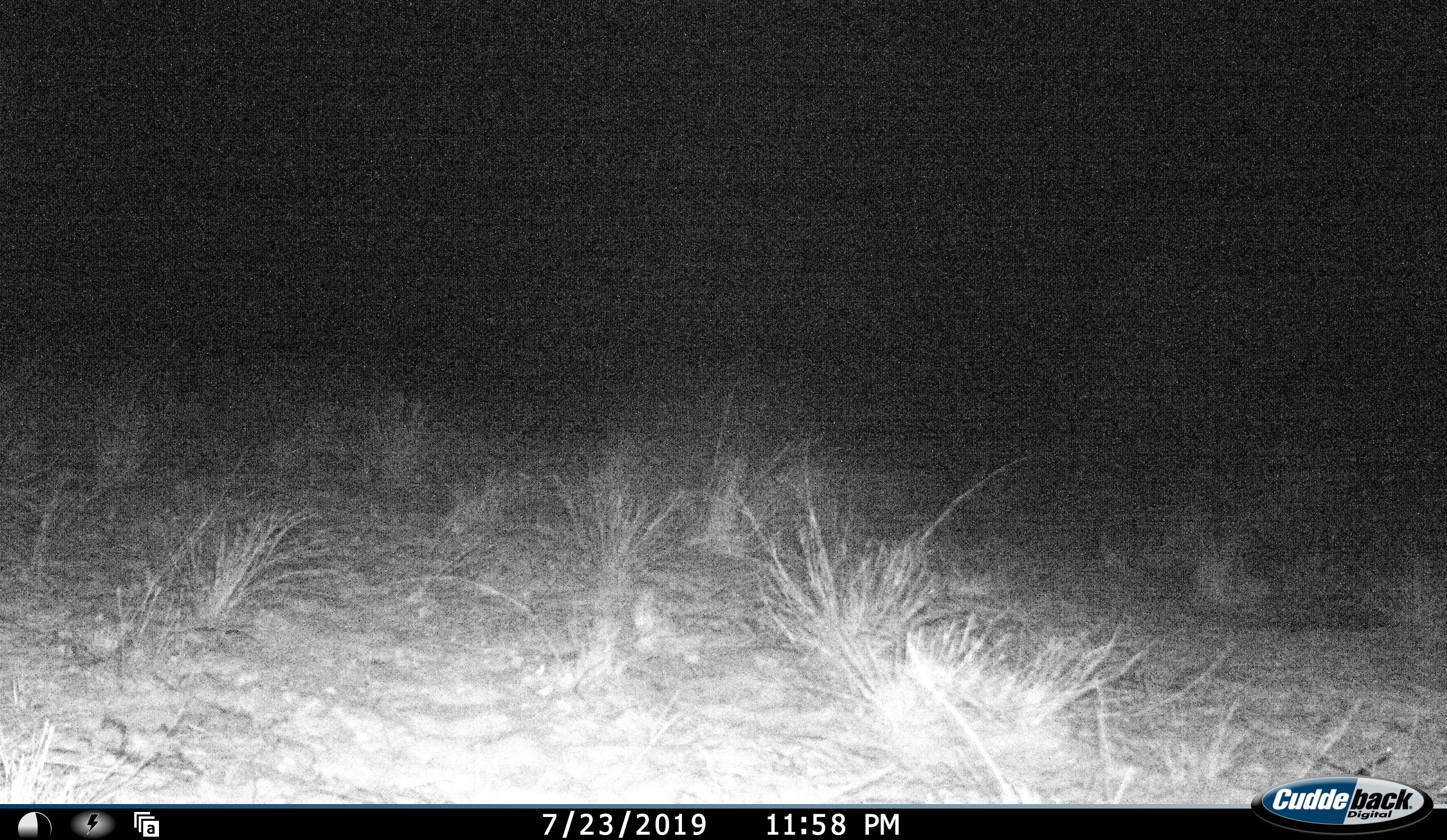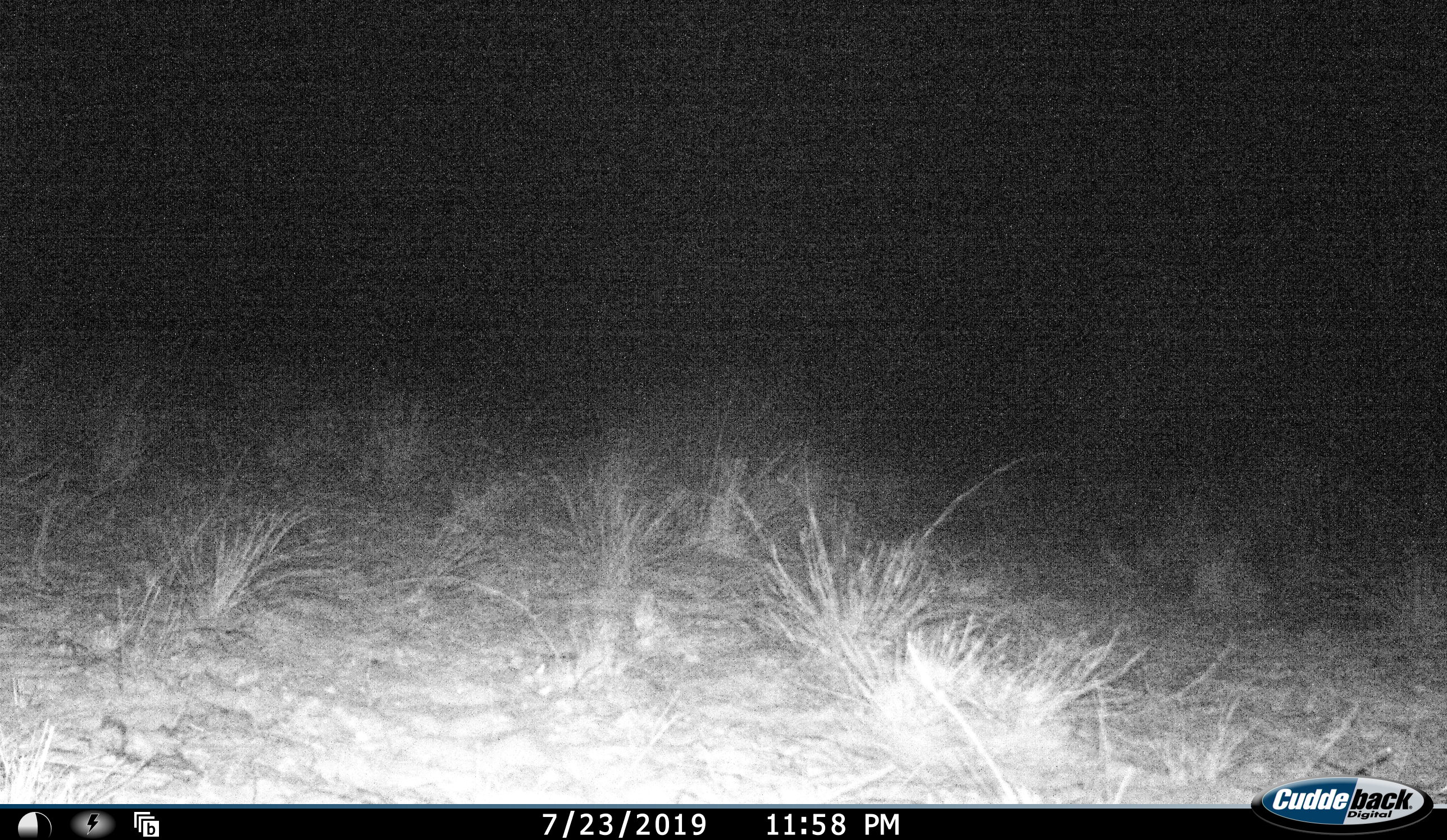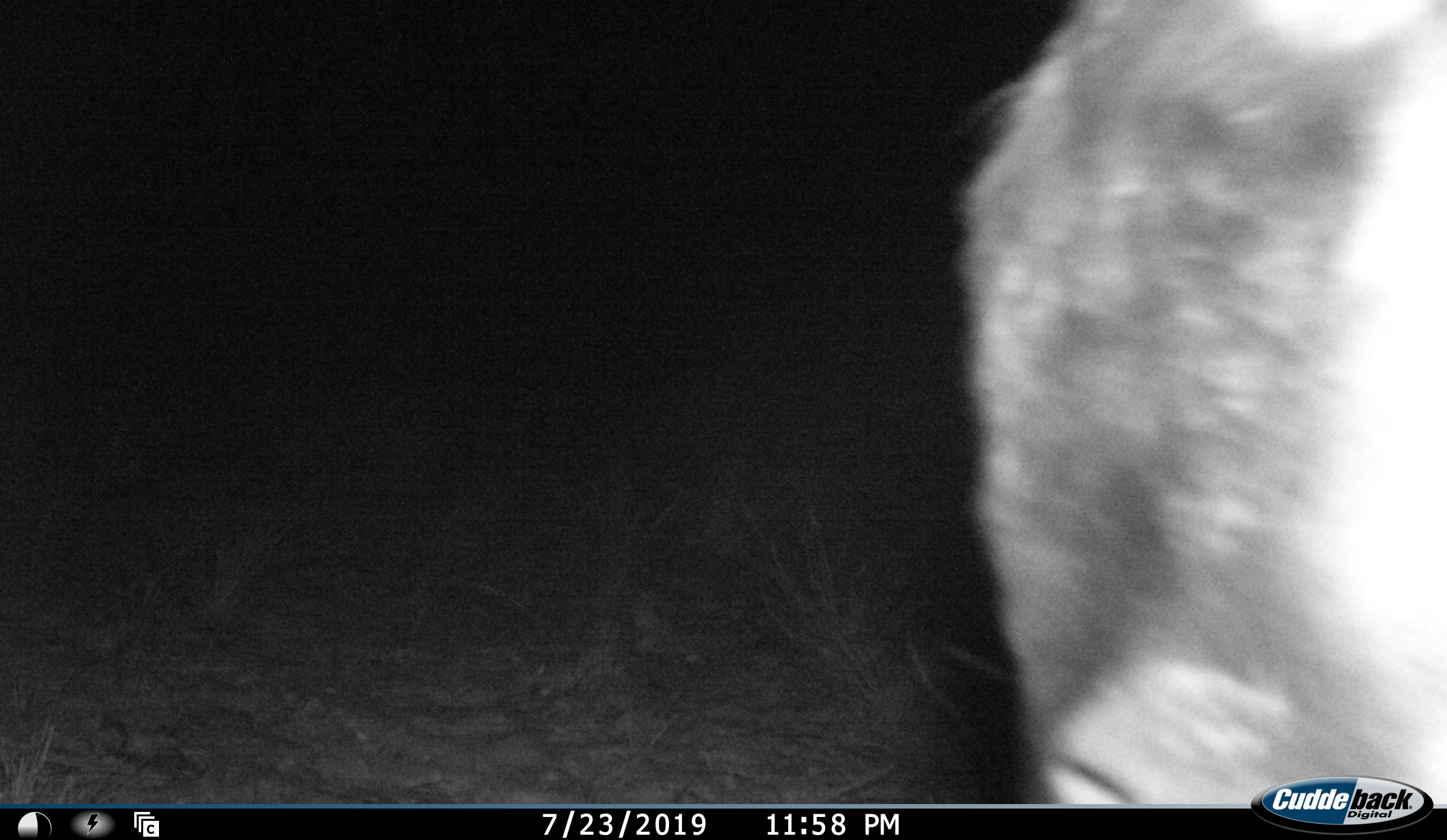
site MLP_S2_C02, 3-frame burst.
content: unidentified animal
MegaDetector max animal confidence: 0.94